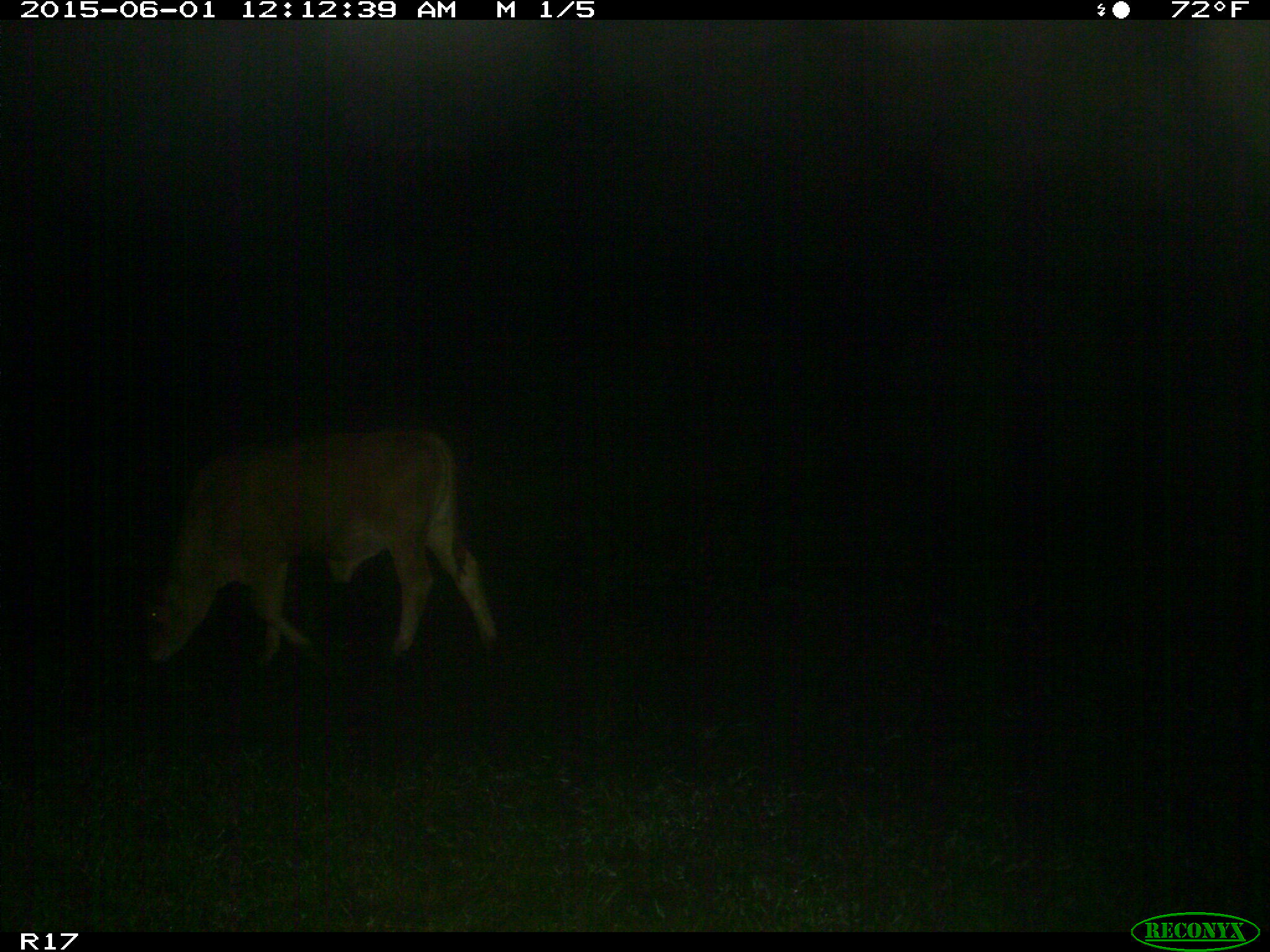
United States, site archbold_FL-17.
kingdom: Animalia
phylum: Chordata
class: Mammalia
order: Artiodactyla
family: Bovidae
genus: Bos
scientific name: Bos taurus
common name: domestic cow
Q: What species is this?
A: Bos taurus (domestic cow).